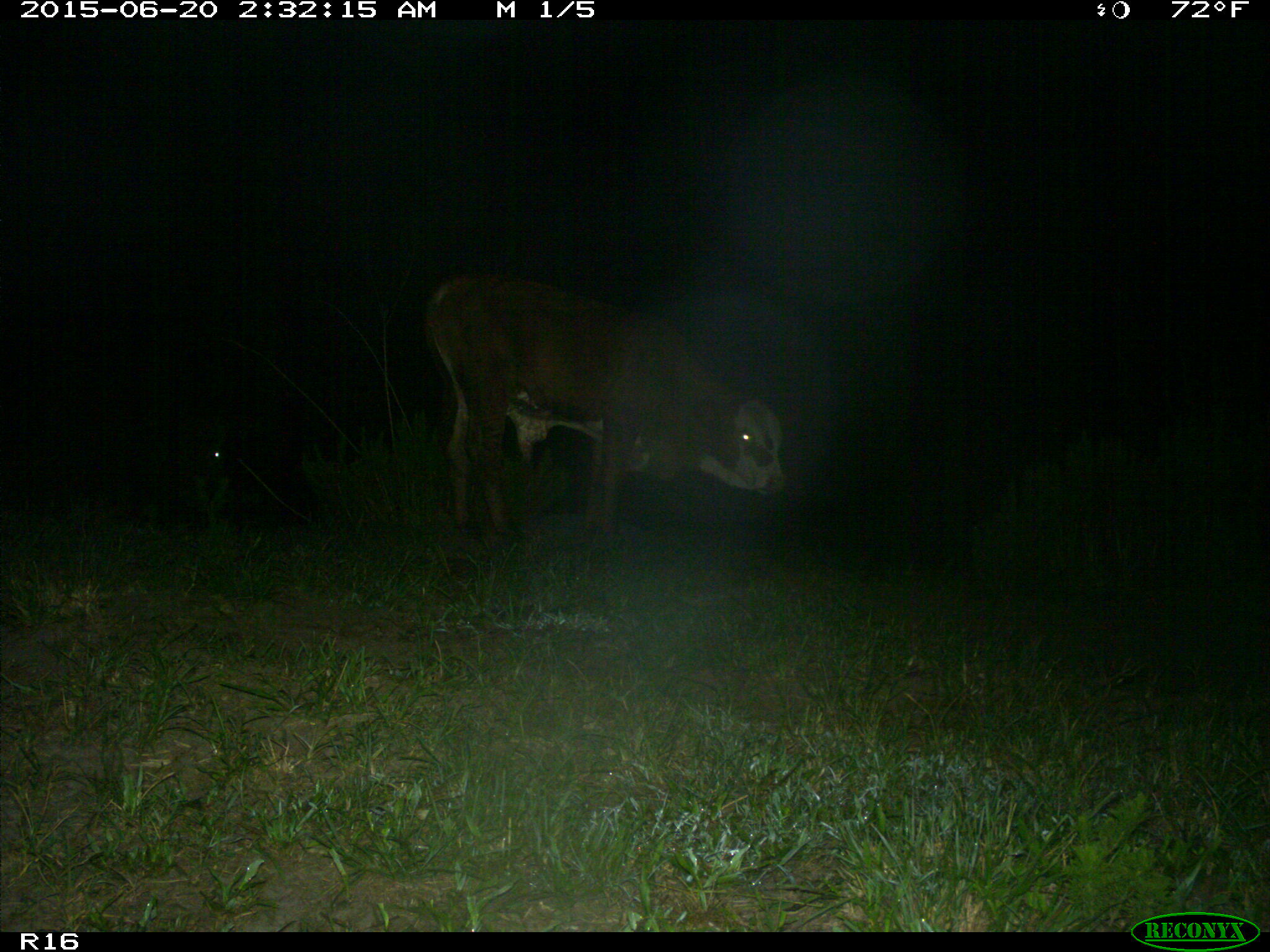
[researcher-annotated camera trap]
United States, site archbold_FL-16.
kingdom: Animalia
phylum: Chordata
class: Mammalia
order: Artiodactyla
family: Bovidae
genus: Bos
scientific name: Bos taurus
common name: domestic cow